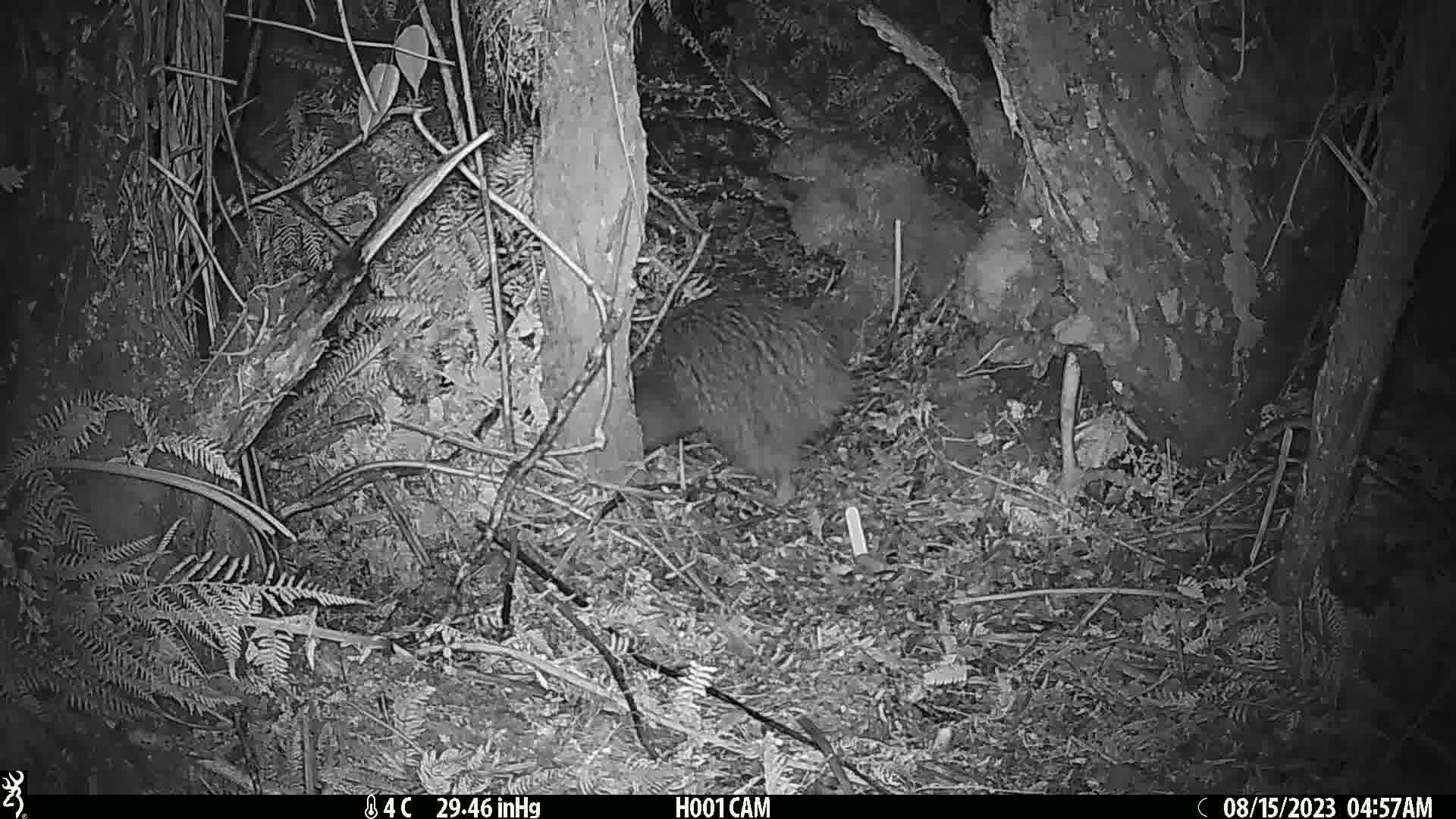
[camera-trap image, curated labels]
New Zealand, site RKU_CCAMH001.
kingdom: Animalia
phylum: Chordata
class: Aves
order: Apterygiformes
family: Apterygidae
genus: Apteryx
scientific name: Apteryx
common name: kiwi